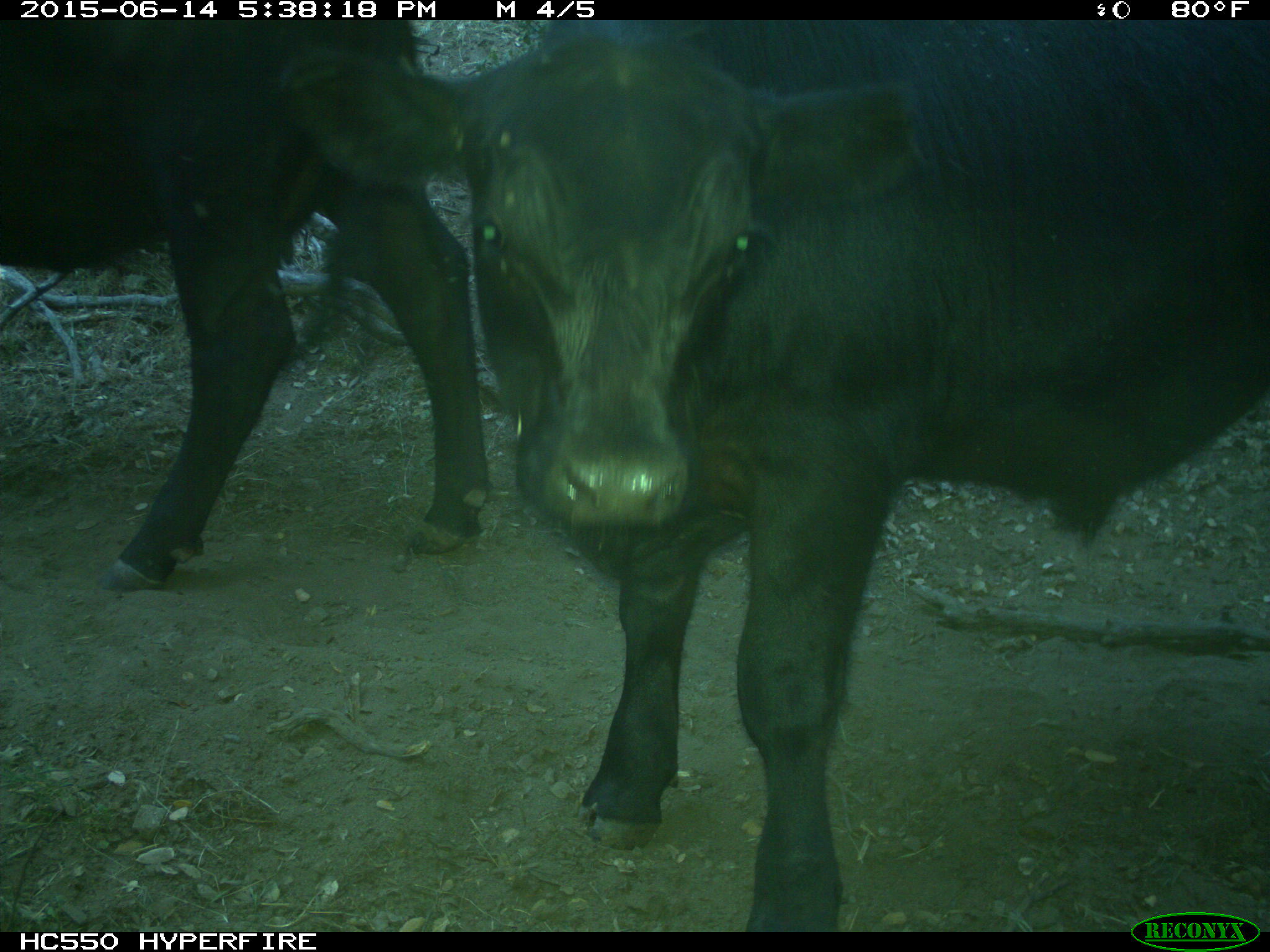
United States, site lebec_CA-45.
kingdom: Animalia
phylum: Chordata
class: Mammalia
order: Artiodactyla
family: Bovidae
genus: Bos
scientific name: Bos taurus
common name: domestic cow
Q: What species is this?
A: Bos taurus (domestic cow).